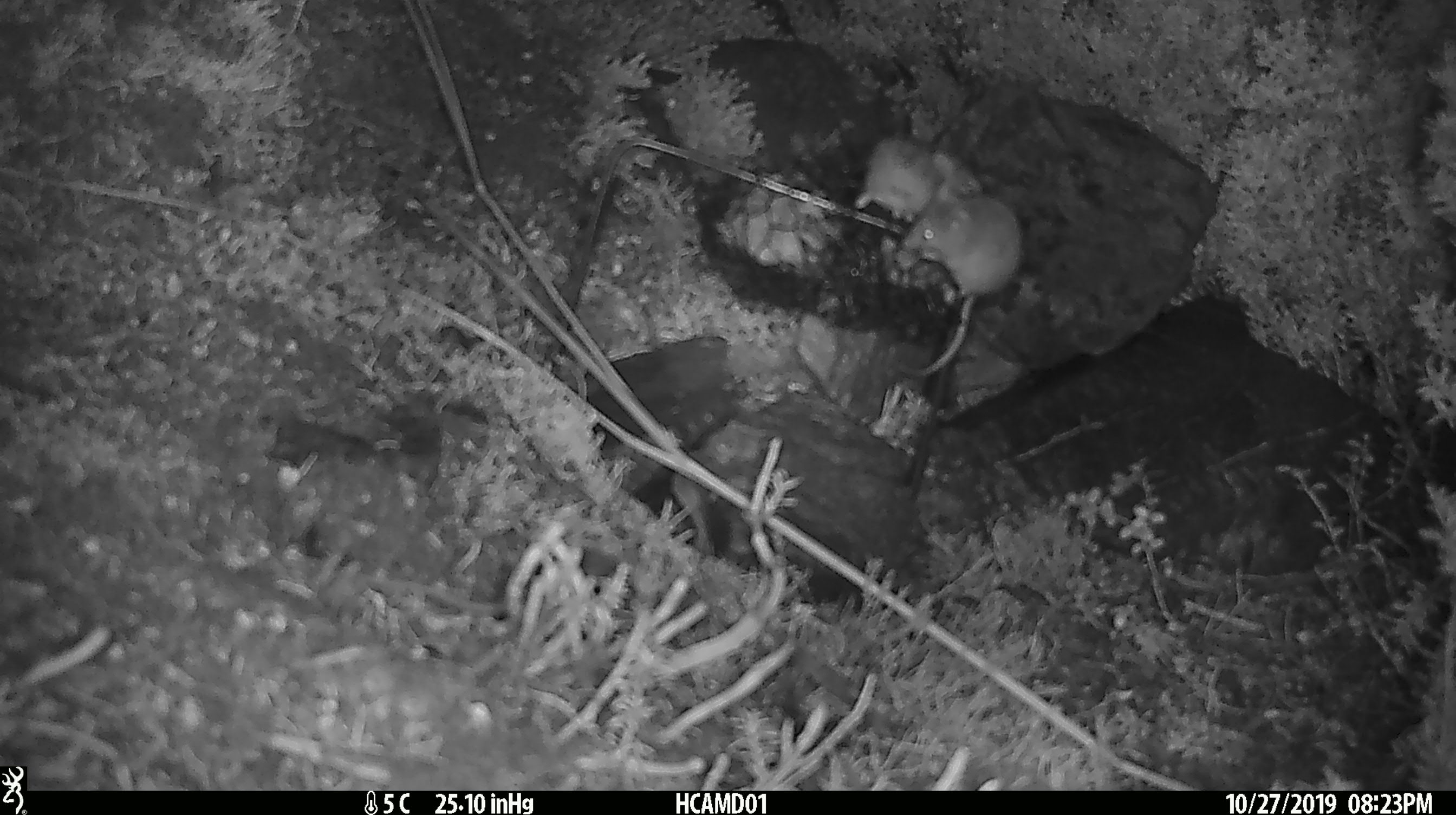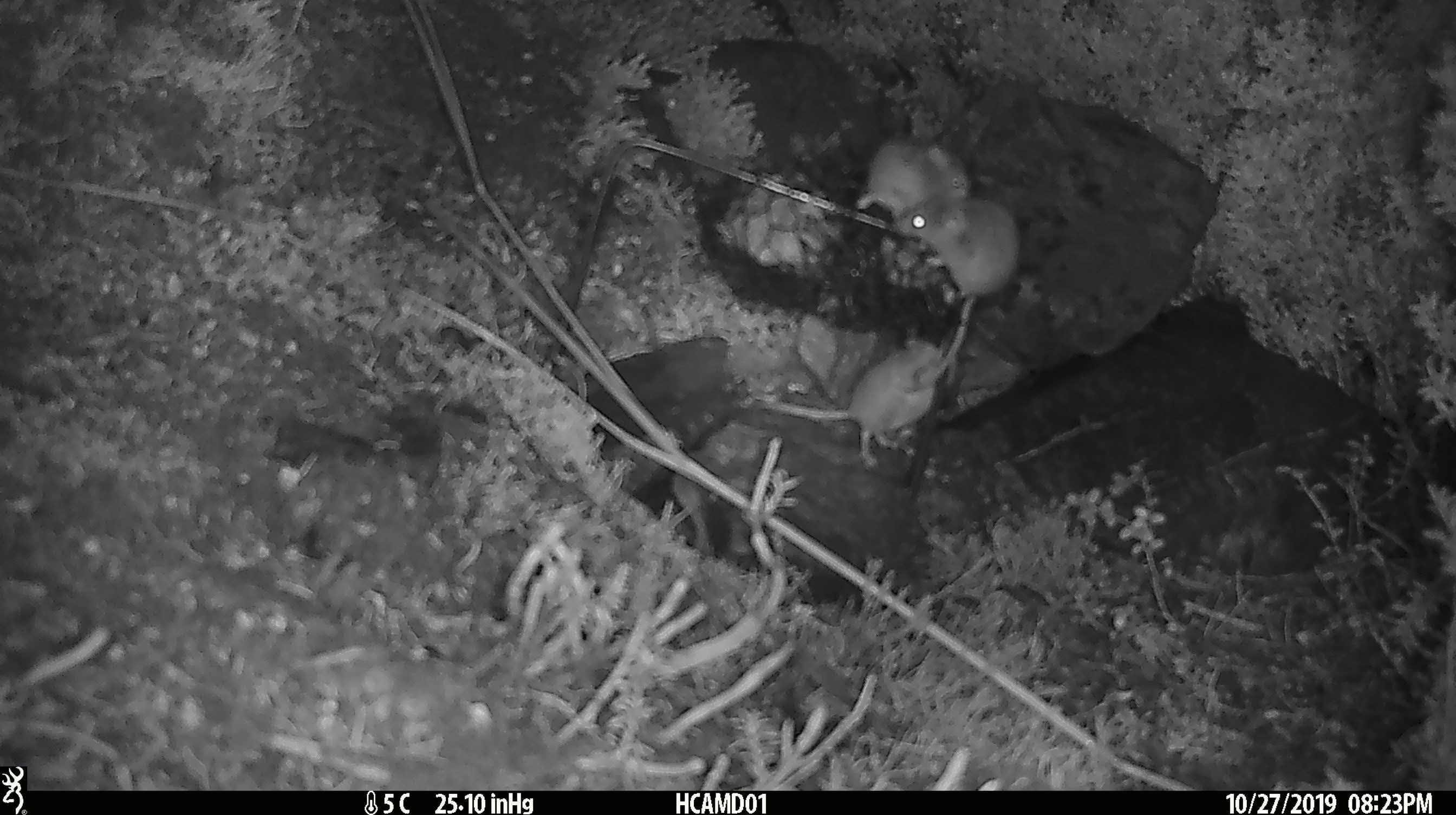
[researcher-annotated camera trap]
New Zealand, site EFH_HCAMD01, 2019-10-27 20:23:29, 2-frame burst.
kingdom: Animalia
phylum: Chordata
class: Mammalia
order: Rodentia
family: Muridae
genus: Mus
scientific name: Mus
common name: mouse